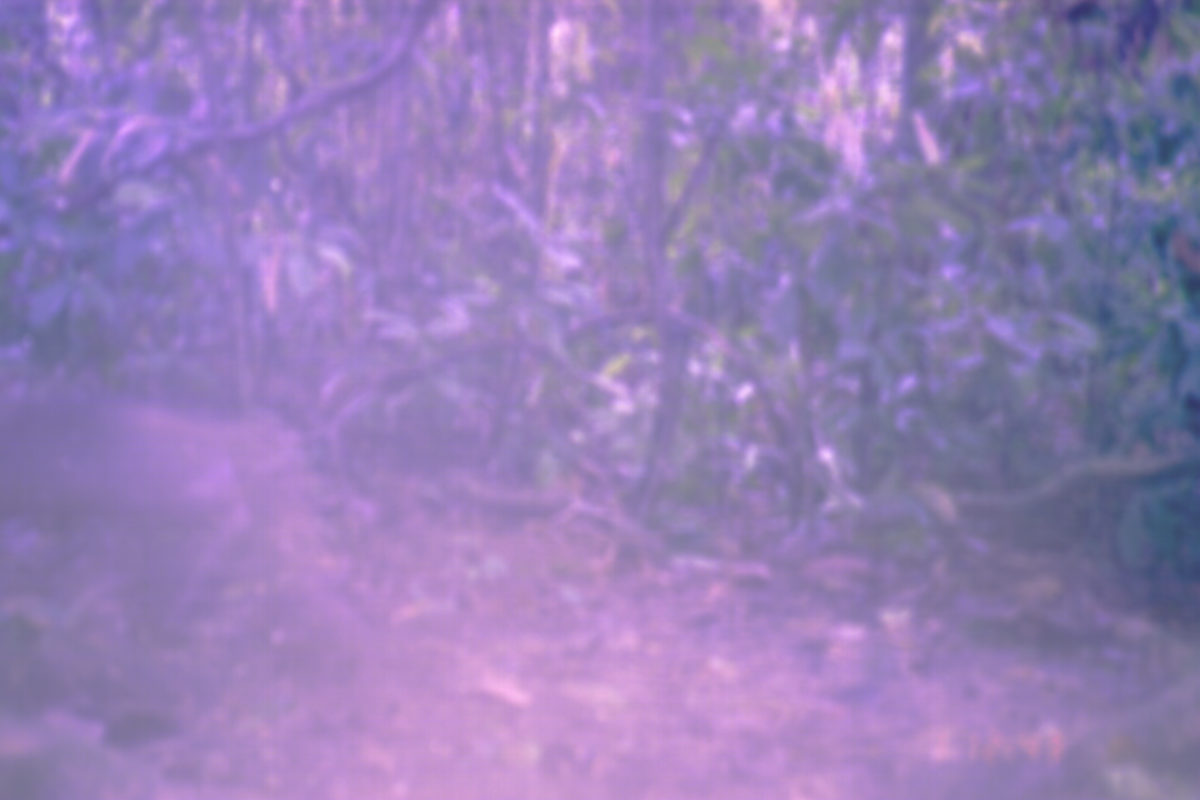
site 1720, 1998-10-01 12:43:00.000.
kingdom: Animalia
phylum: Chordata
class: Mammalia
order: Primates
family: Cercopithecidae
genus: Macaca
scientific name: Macaca nemestrina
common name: southern pig-tailed macaque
Macaca nemestrina (southern pig-tailed macaque), count 1.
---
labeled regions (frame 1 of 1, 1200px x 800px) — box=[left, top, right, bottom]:
macaca nemestrina: box=[0, 389, 272, 679]